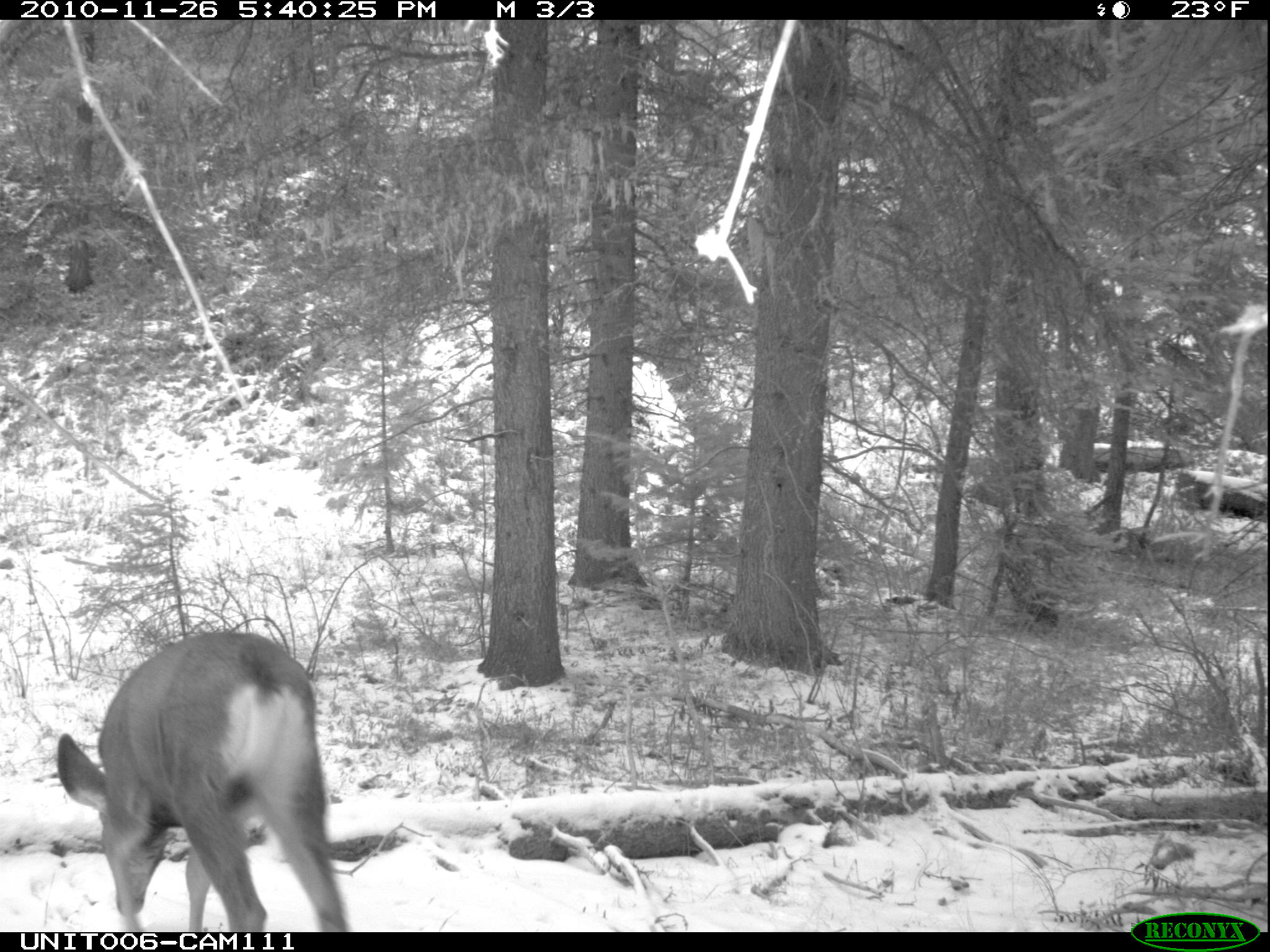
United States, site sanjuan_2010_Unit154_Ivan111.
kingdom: Animalia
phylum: Chordata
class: Mammalia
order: Artiodactyla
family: Cervidae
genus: Odocoileus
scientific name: Odocoileus hemionus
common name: mule deer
Odocoileus hemionus (mule deer).